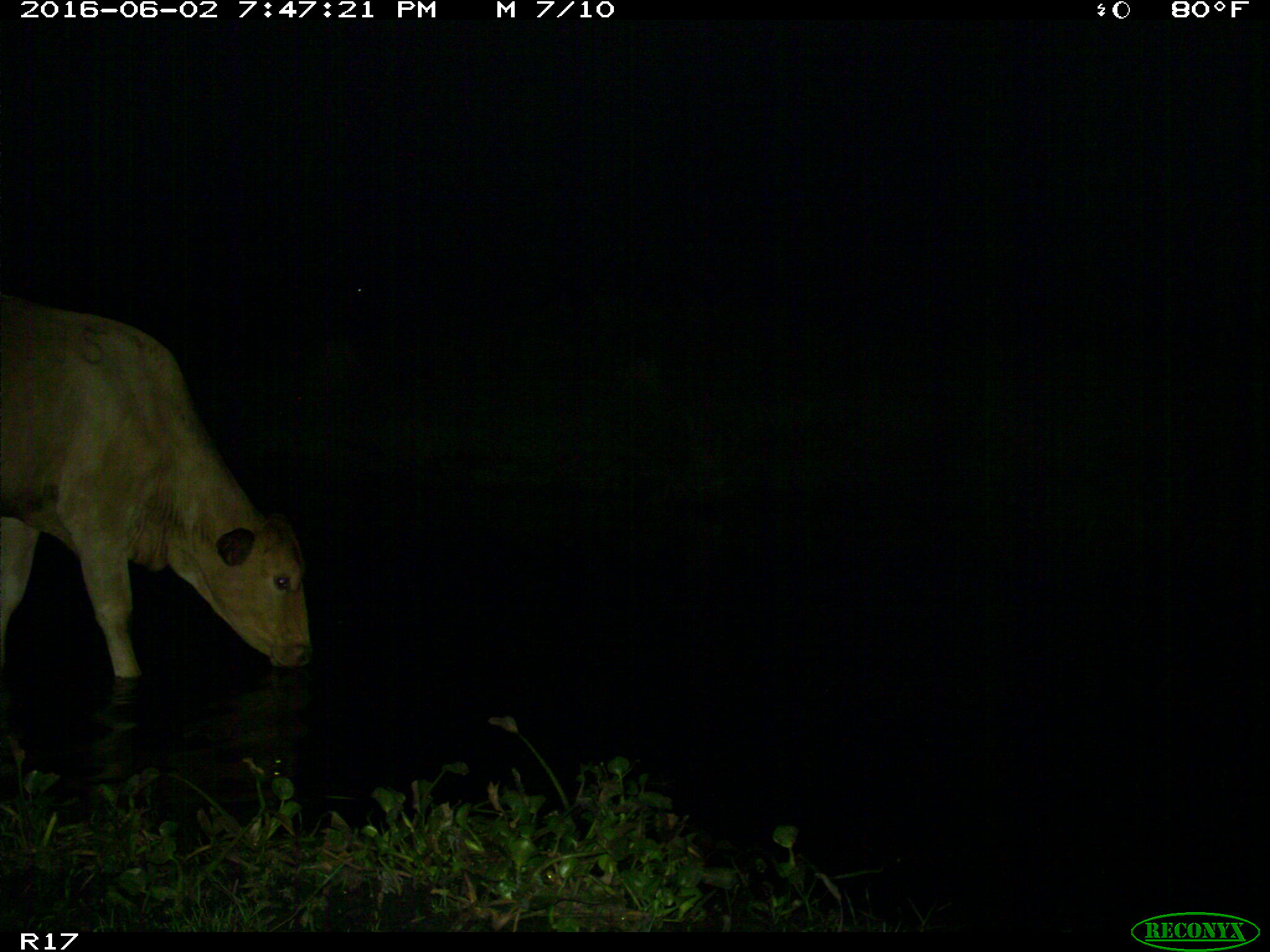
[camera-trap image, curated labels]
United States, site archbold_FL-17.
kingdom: Animalia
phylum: Chordata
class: Mammalia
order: Artiodactyla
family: Bovidae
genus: Bos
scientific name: Bos taurus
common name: domestic cow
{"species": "Bos taurus (domestic cow)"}